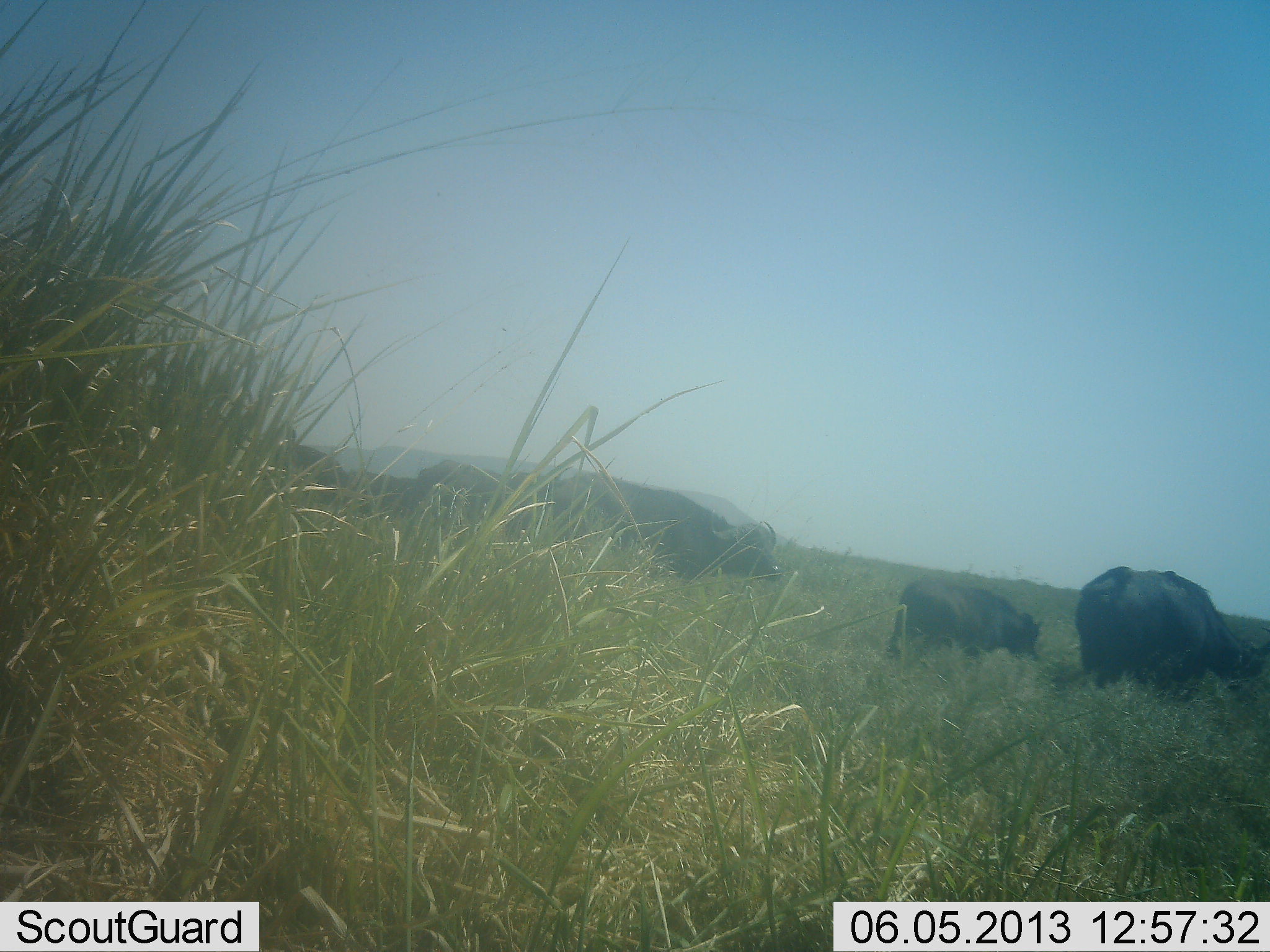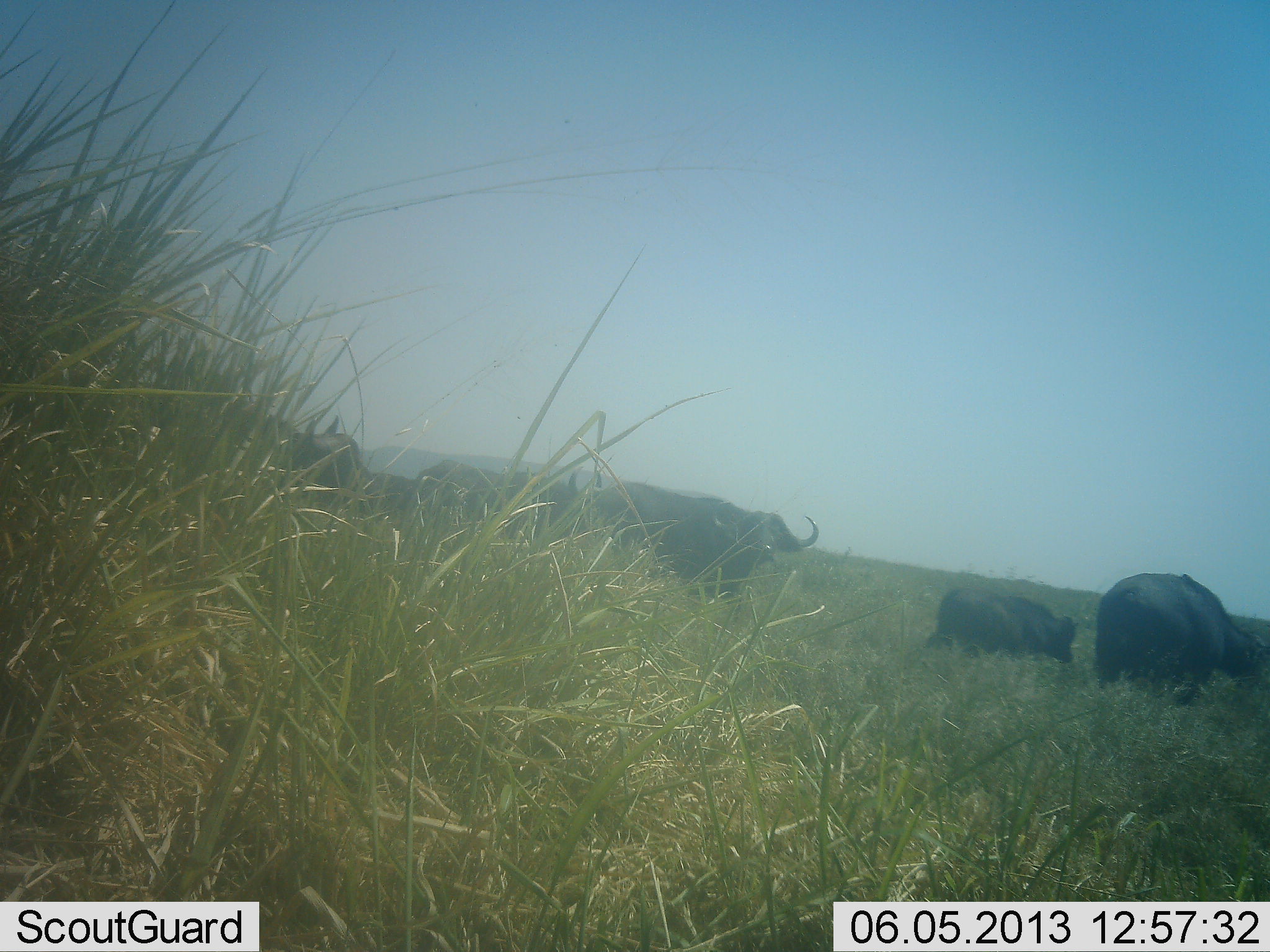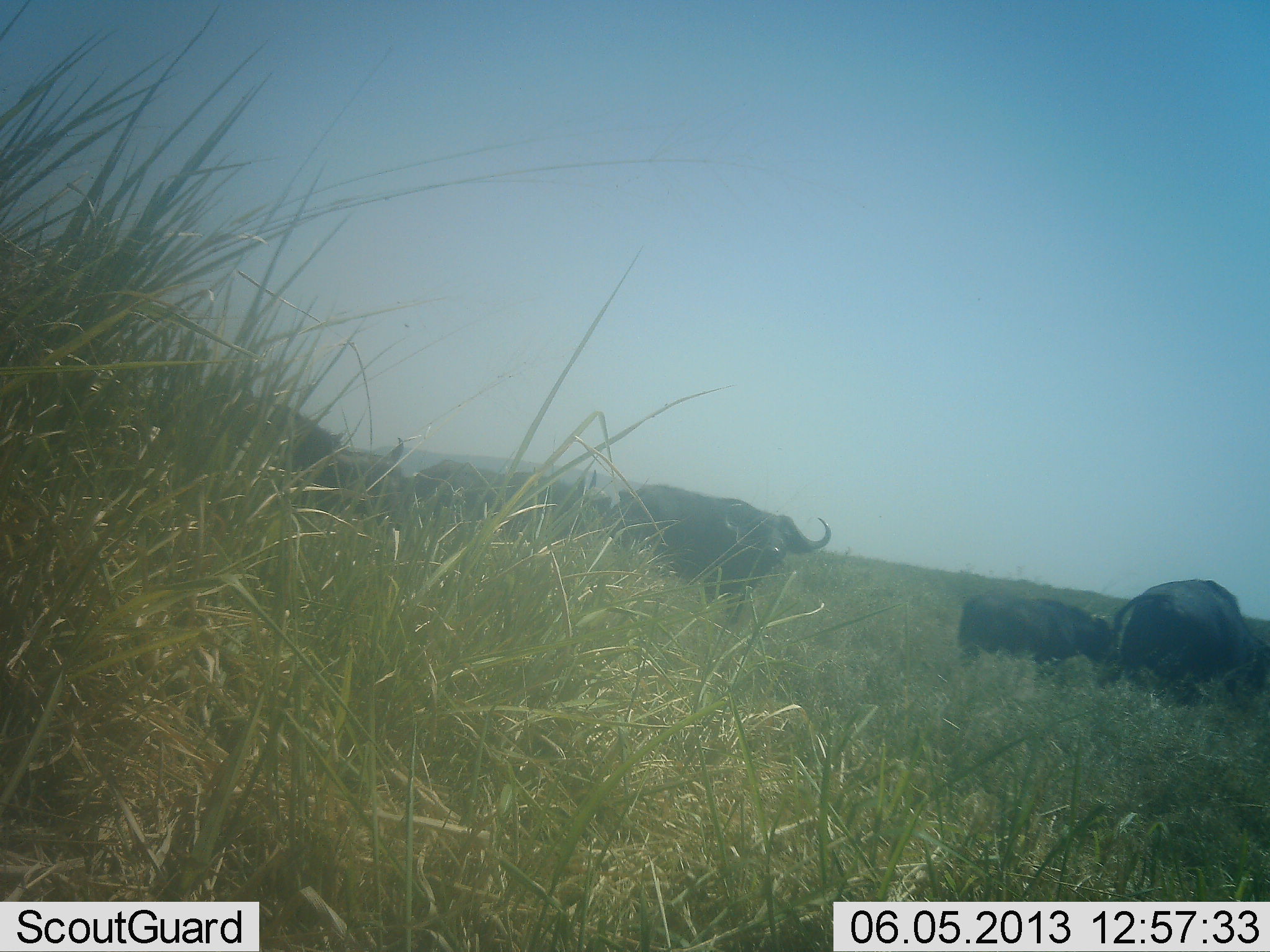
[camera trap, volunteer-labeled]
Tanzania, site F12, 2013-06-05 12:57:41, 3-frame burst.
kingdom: Animalia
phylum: Chordata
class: Mammalia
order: Artiodactyla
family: Bovidae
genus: Syncerus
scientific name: Syncerus caffer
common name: cape buffalo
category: buffalo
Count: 5.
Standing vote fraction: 10%.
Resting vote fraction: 0%.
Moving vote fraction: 90%.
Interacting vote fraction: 0%.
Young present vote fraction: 60%.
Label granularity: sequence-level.